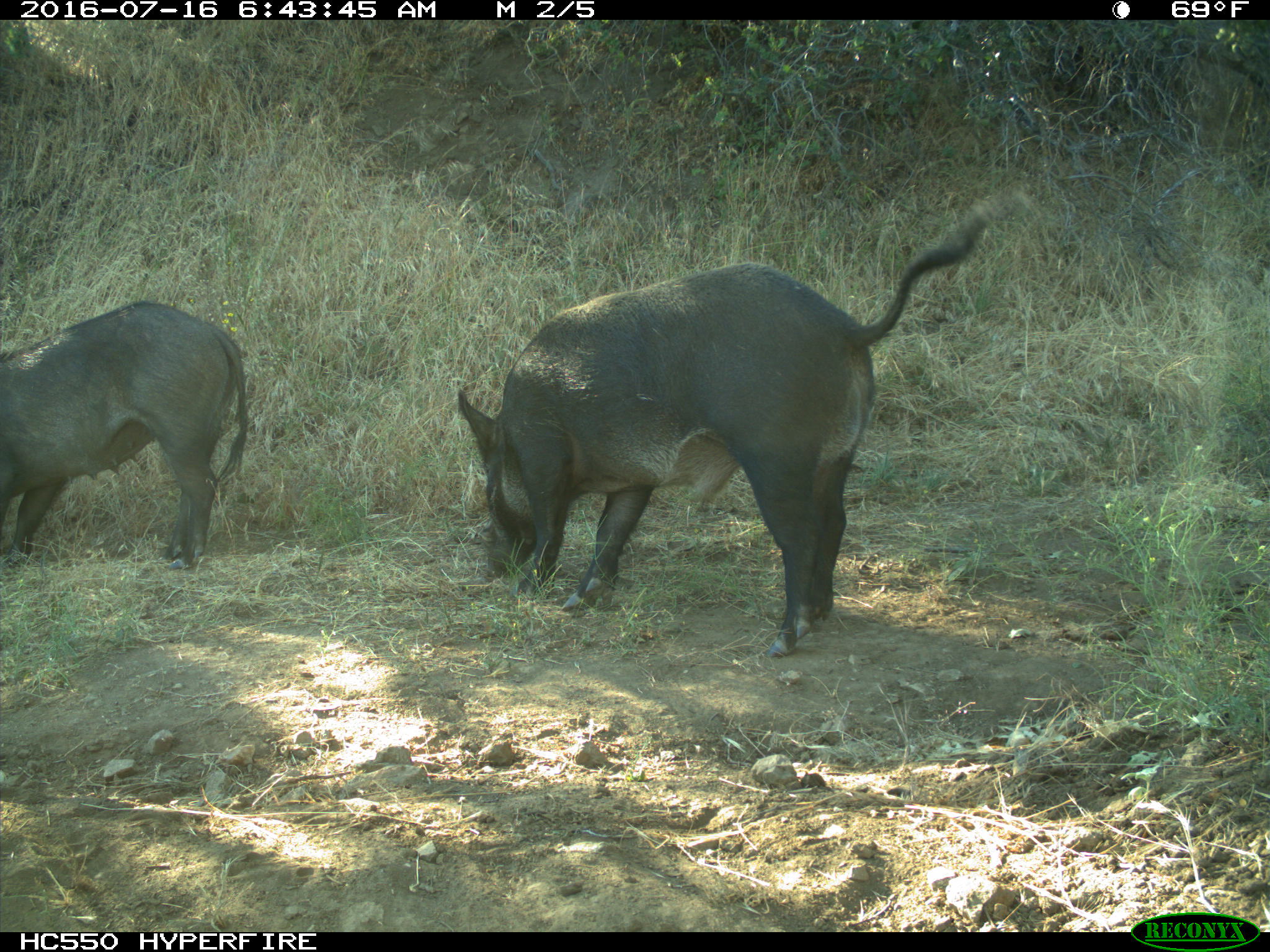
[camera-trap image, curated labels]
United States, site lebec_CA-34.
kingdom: Animalia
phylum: Chordata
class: Mammalia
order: Artiodactyla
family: Suidae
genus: Sus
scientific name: Sus scrofa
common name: wild boar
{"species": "Sus scrofa (wild boar)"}